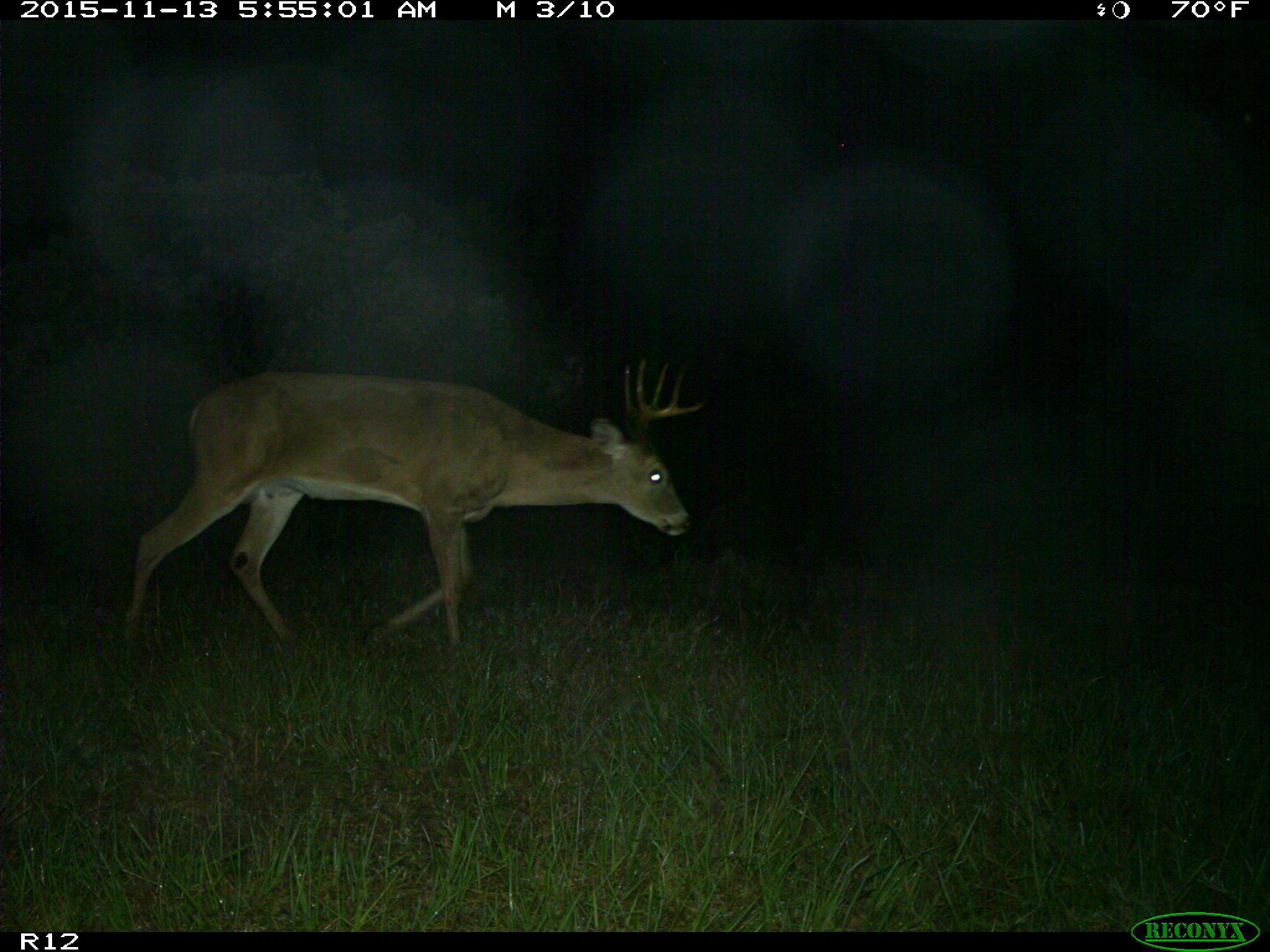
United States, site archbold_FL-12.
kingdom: Animalia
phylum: Chordata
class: Mammalia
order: Artiodactyla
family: Cervidae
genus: Odocoileus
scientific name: Odocoileus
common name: deer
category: unidentified deer